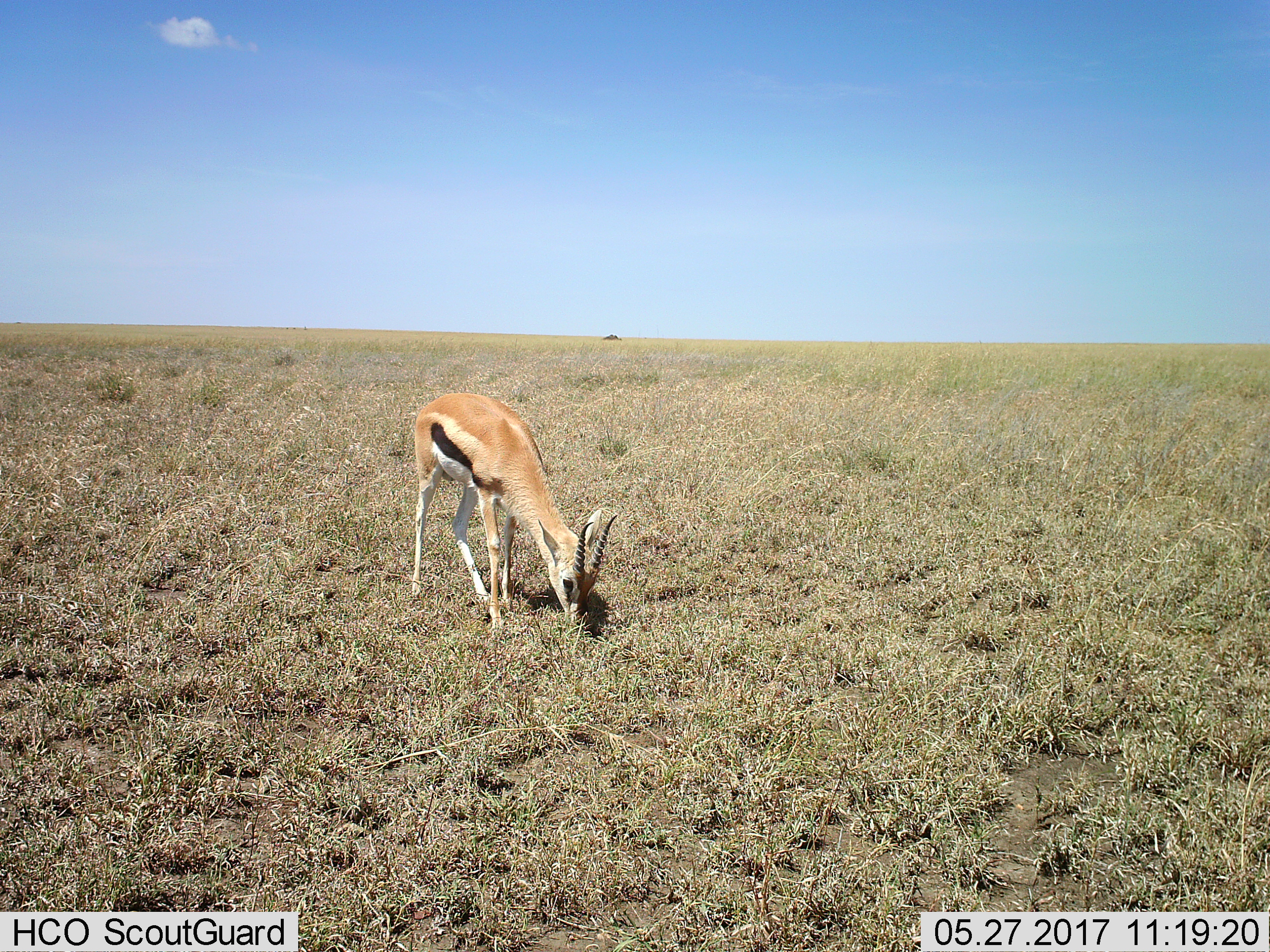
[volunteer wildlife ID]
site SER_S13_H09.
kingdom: Animalia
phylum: Chordata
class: Mammalia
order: Artiodactyla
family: Bovidae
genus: Eudorcas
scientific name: Eudorcas thomsonii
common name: thomson's gazelle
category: gazellethomsons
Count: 1.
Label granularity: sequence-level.